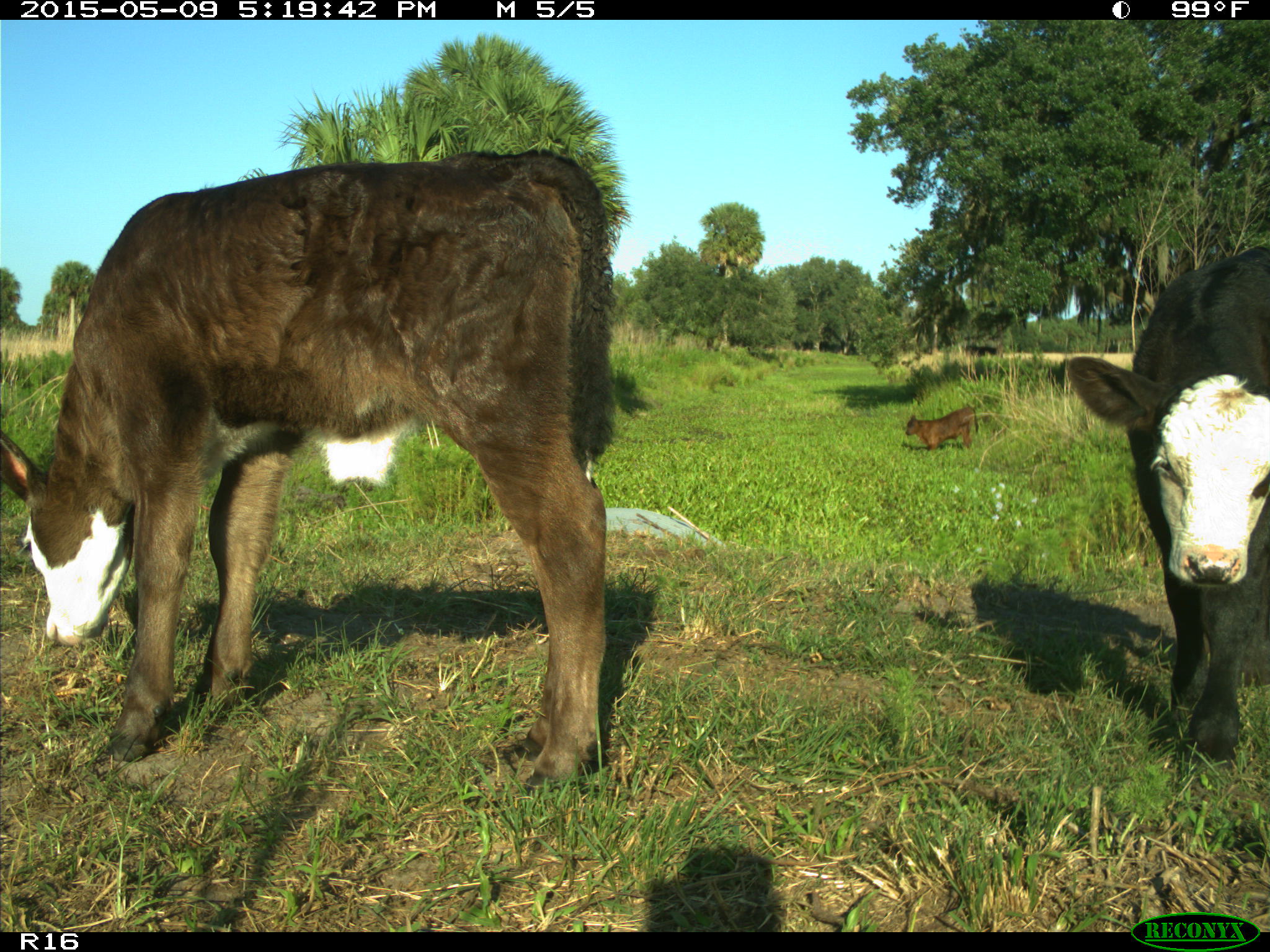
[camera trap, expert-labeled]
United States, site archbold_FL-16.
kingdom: Animalia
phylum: Chordata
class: Mammalia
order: Cingulata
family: Dasypodidae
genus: Dasypus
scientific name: Dasypus novemcinctus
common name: nine-banded armadillo